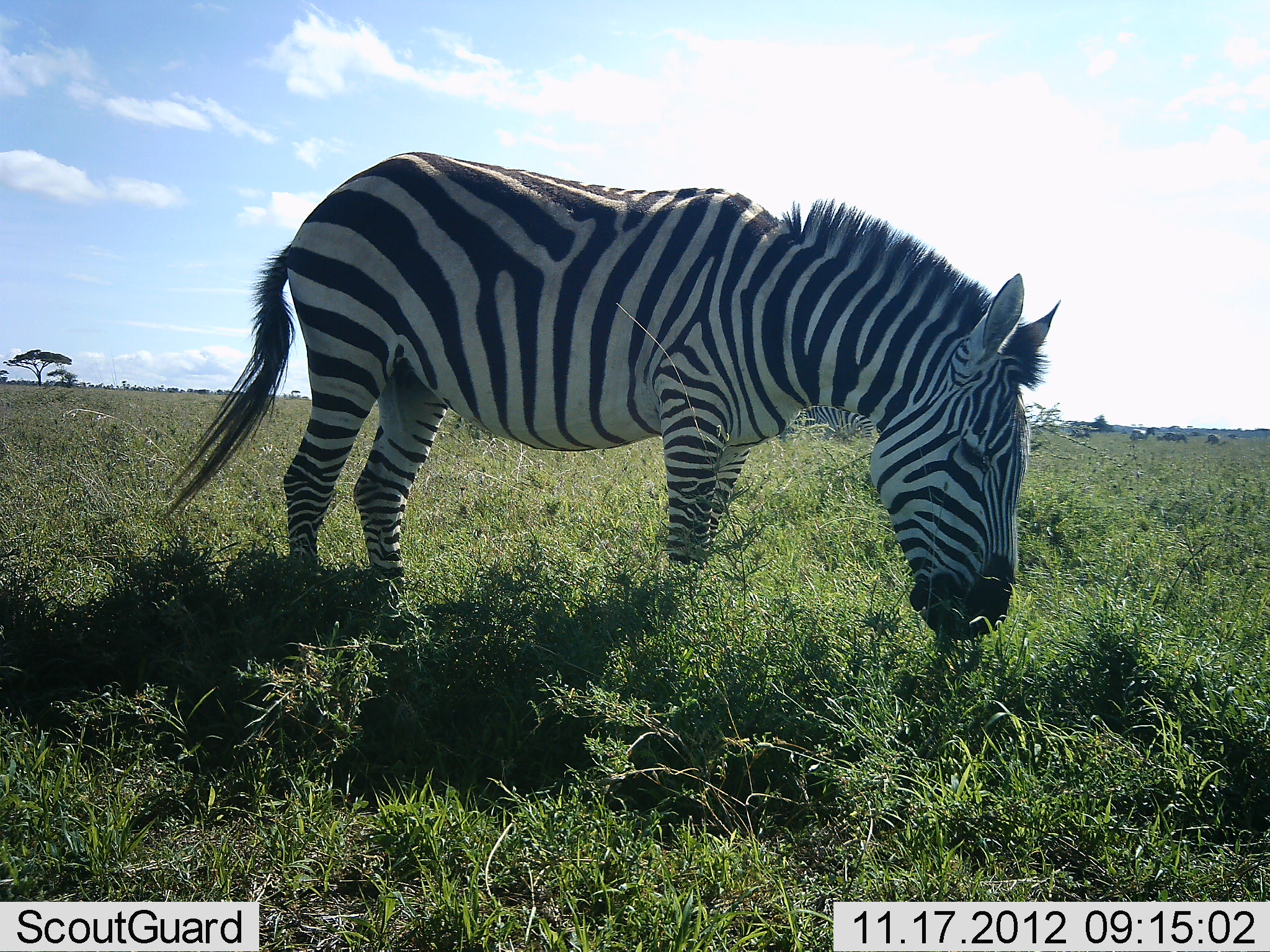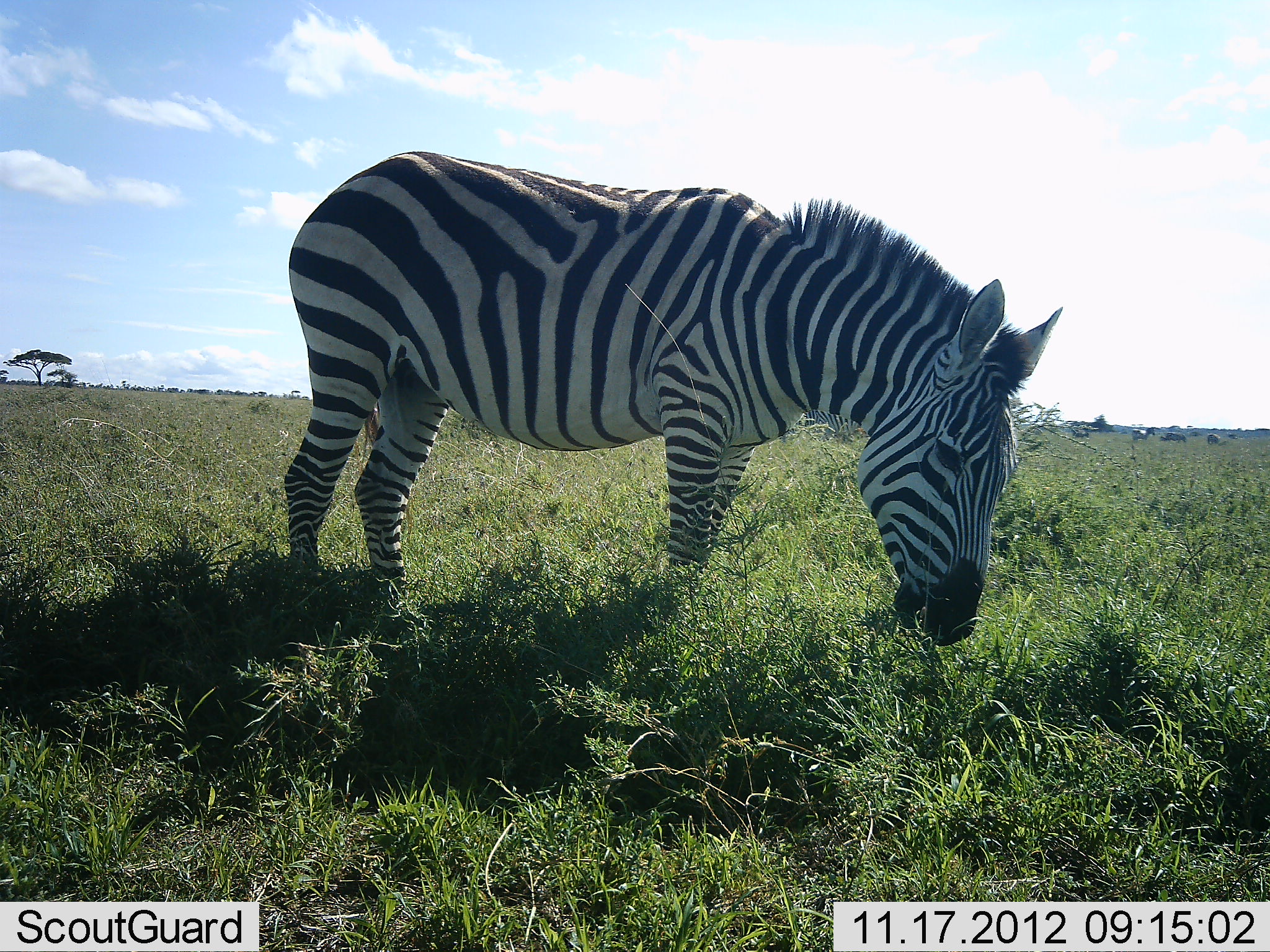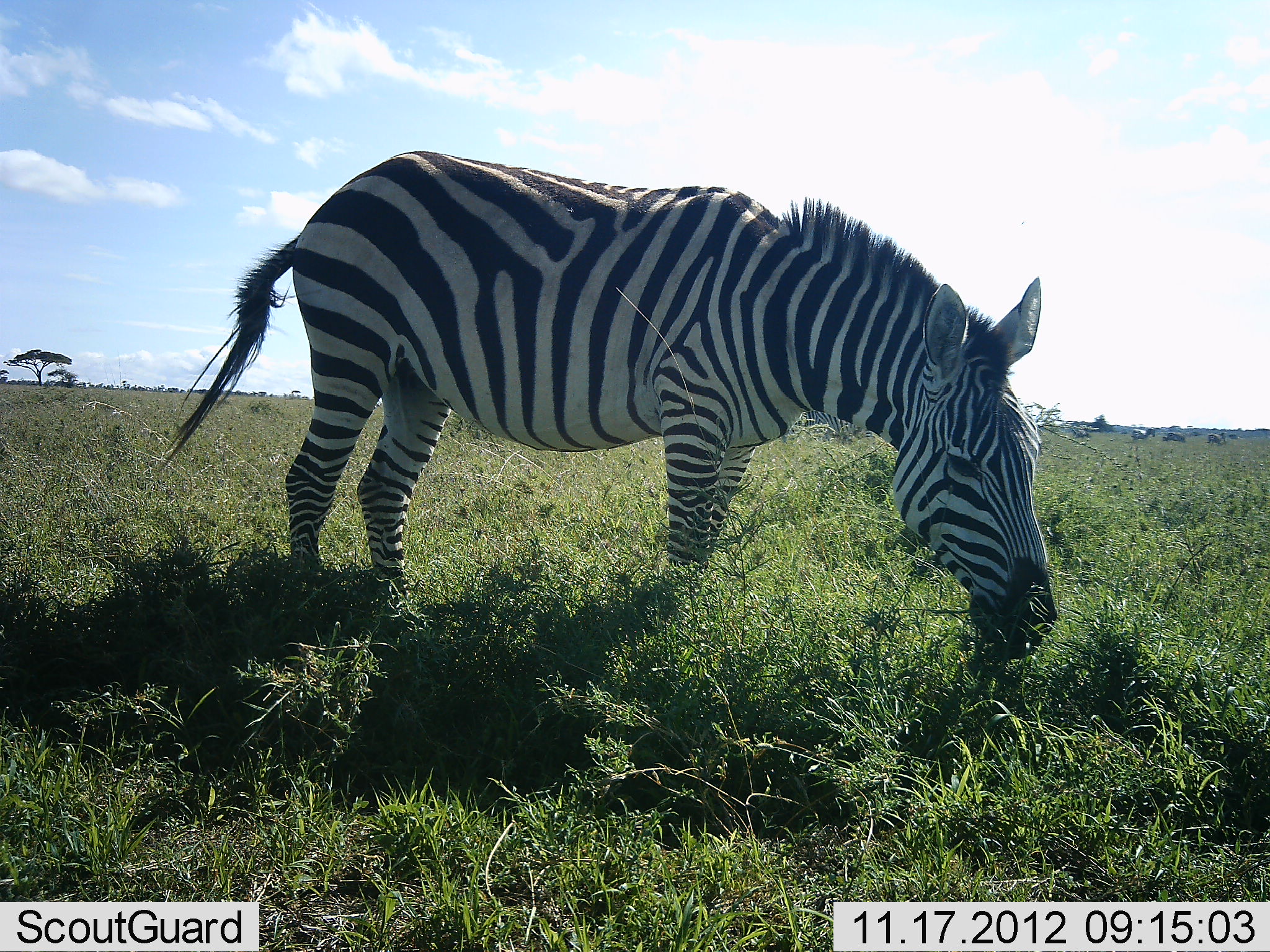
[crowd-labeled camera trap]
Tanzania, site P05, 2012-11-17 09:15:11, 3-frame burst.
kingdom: Animalia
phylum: Chordata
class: Mammalia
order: Perissodactyla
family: Equidae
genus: Equus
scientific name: Equus quagga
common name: plains zebra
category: zebra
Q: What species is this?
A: Zebra (plains zebra) (Equus quagga).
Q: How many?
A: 1.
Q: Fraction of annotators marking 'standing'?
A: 31%.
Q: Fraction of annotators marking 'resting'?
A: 0%.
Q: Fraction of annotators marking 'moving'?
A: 0%.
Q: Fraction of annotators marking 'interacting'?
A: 0%.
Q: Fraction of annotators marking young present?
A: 0%.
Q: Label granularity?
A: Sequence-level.